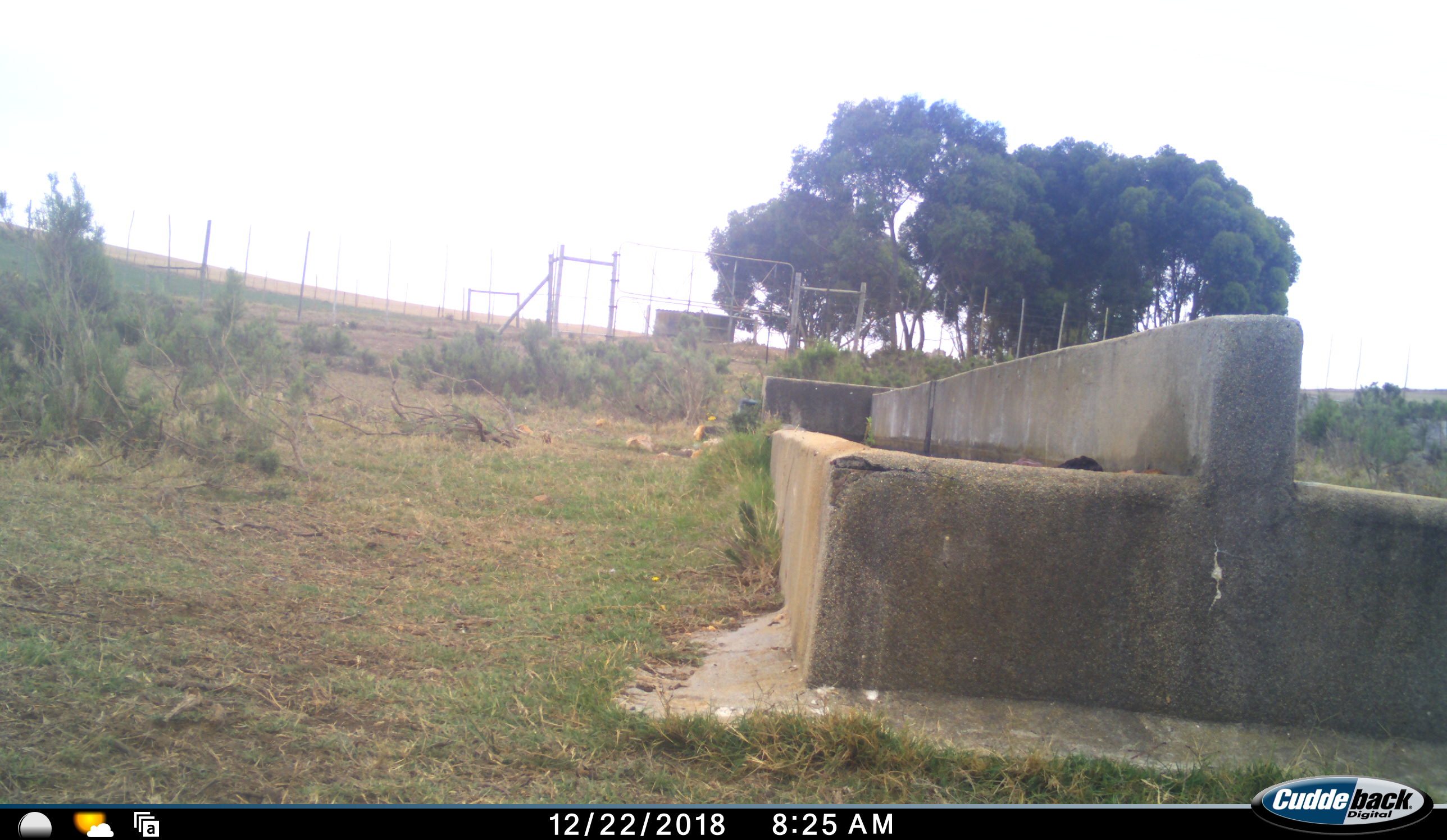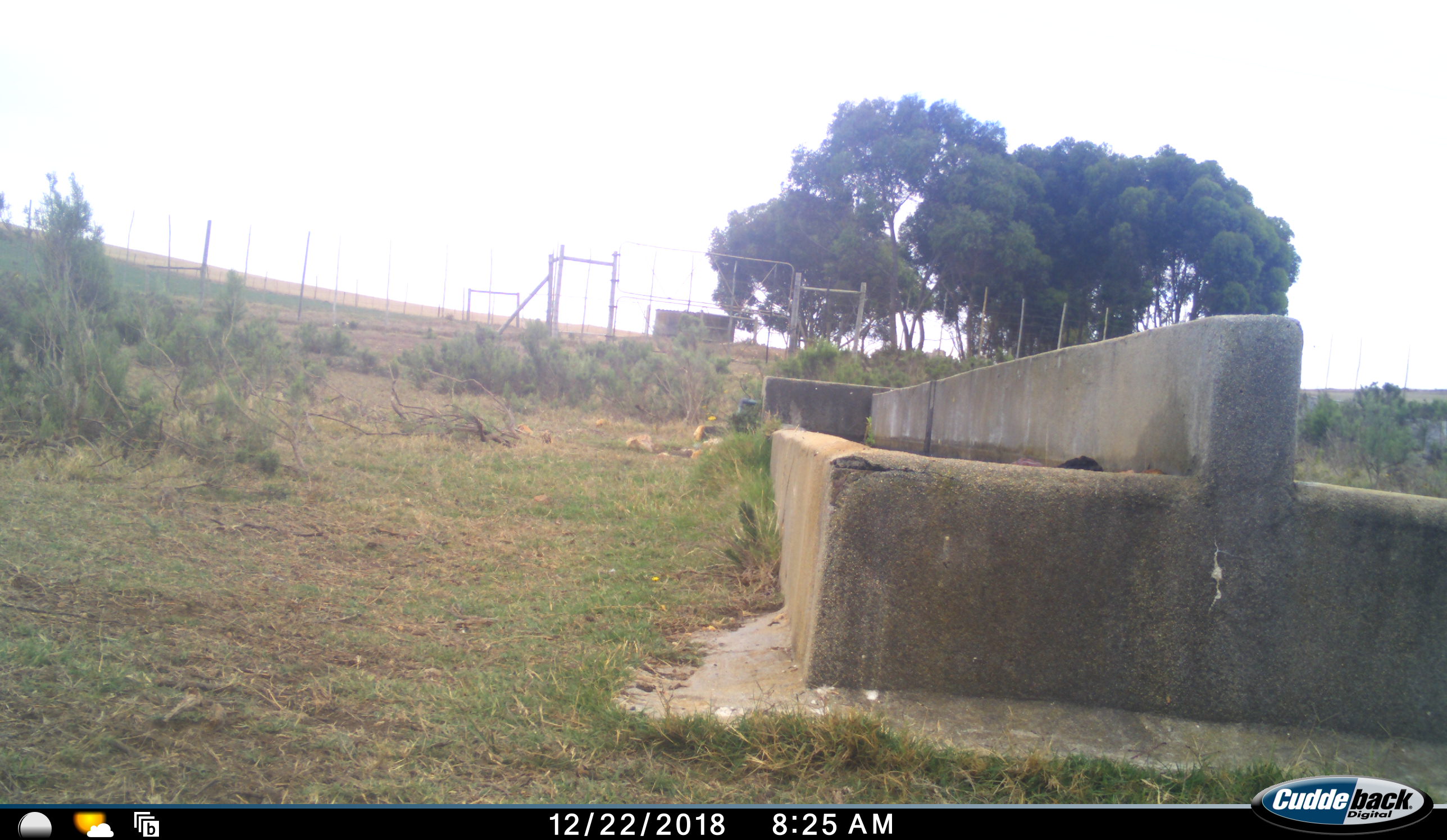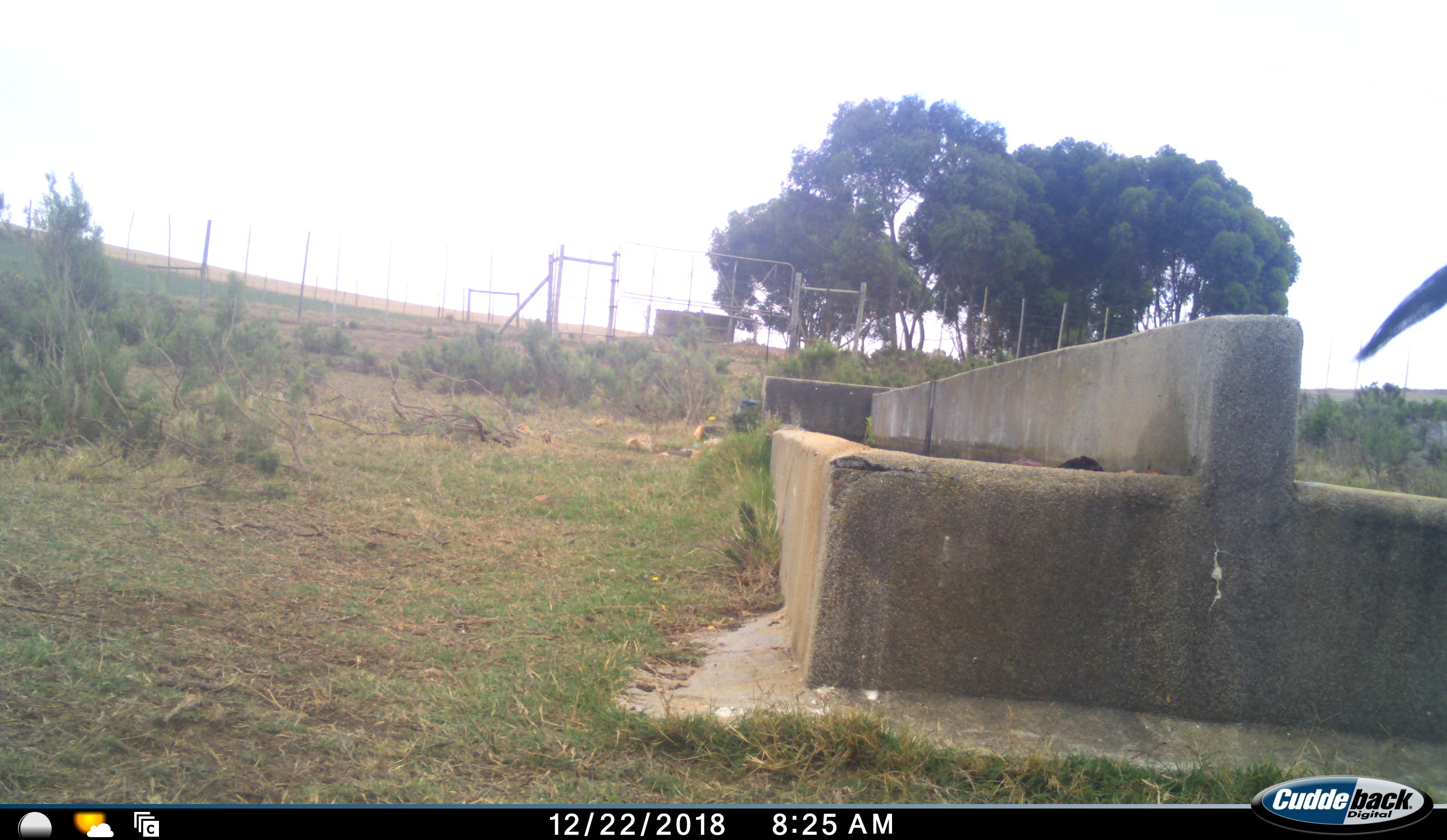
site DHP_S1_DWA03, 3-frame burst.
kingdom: Animalia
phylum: Chordata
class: Aves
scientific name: Aves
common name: bird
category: birdother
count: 1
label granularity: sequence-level